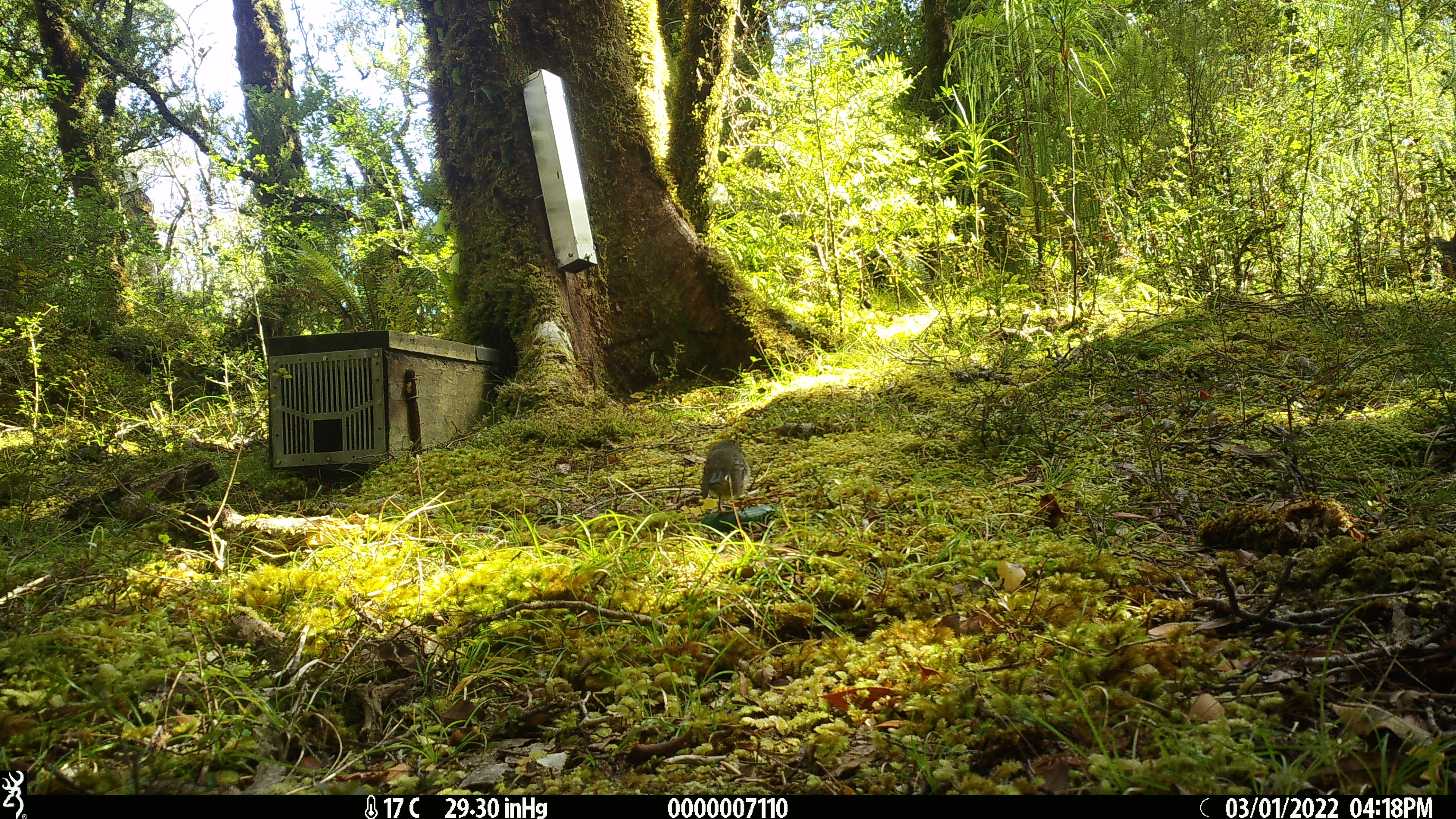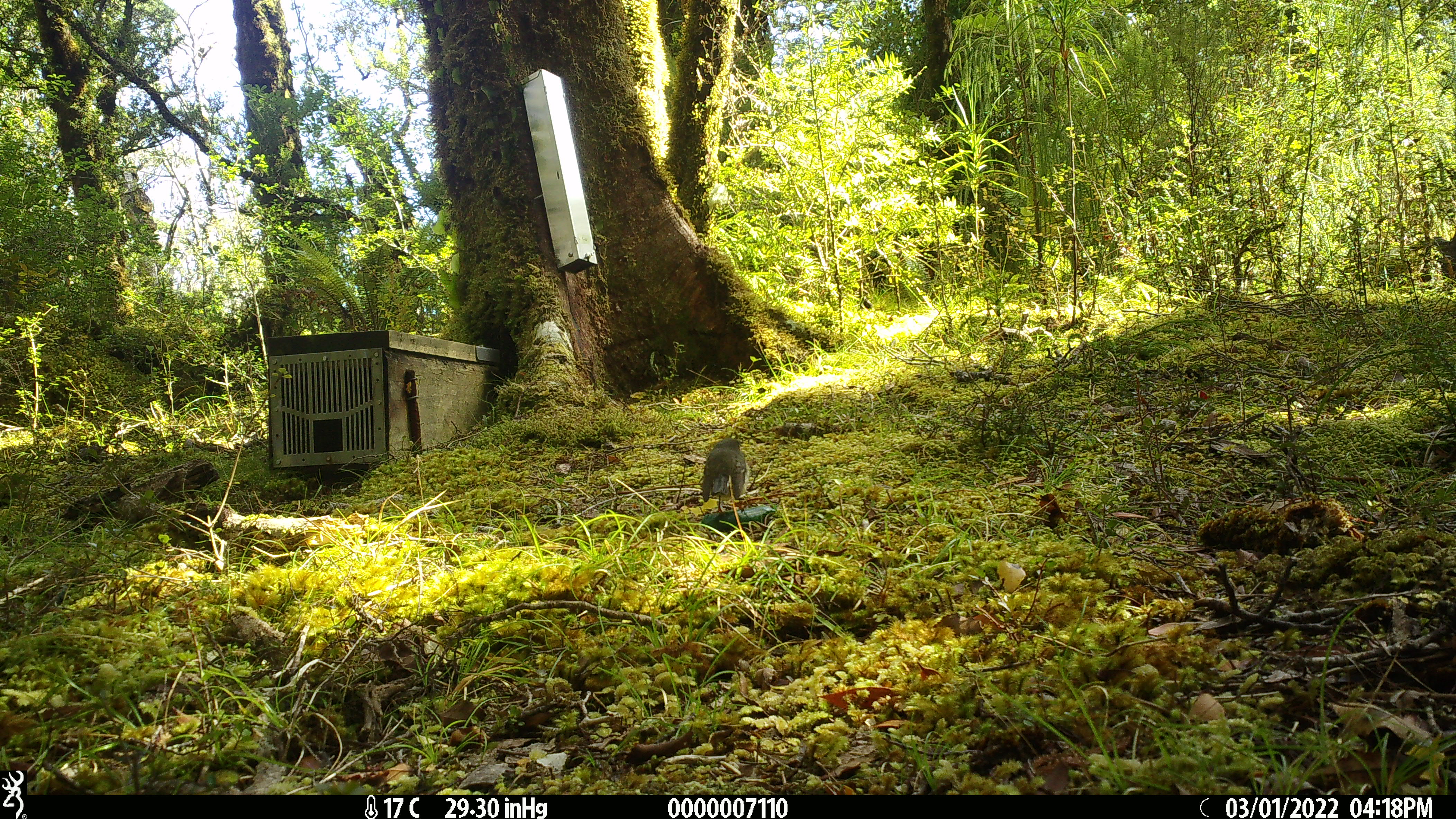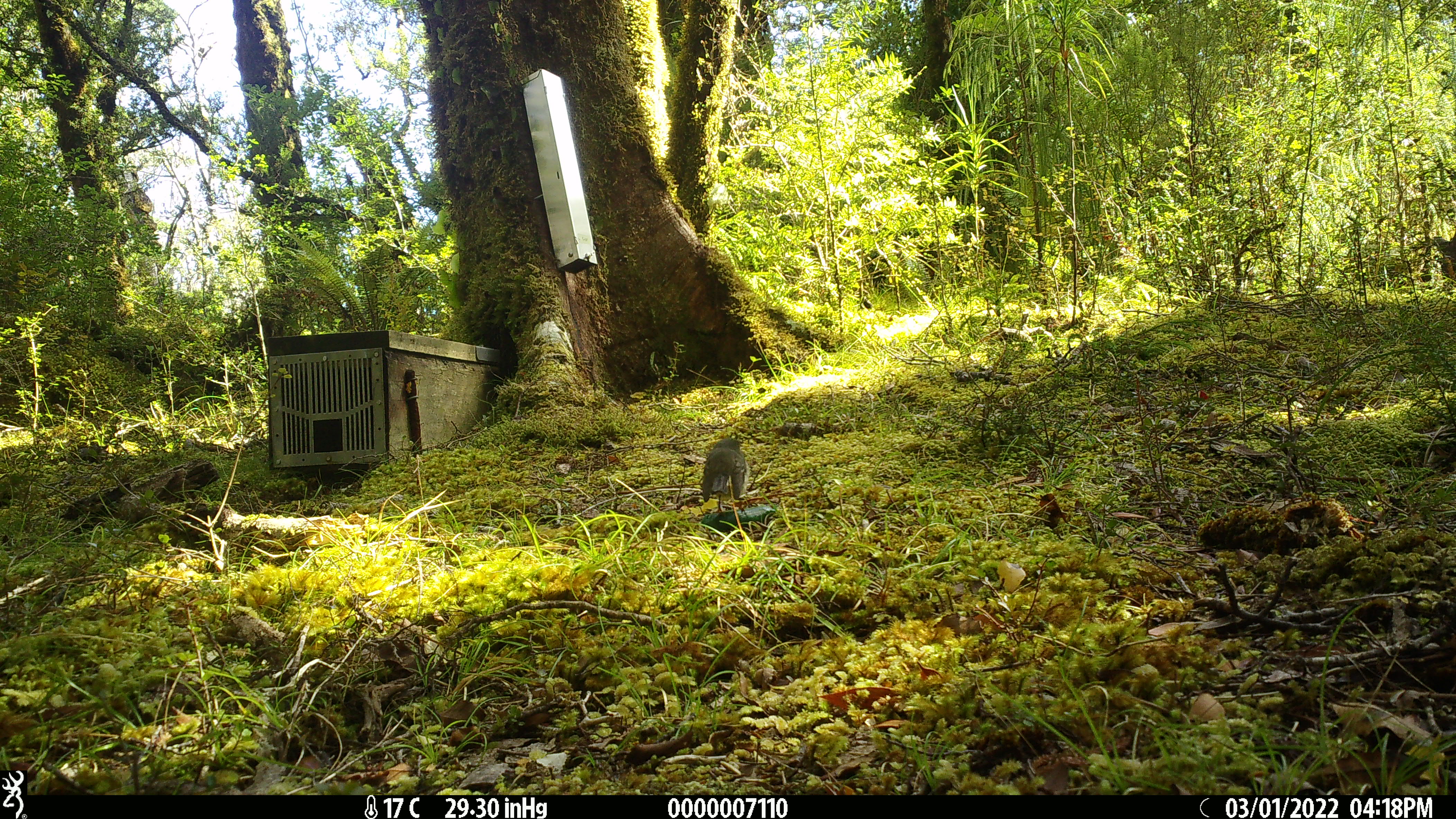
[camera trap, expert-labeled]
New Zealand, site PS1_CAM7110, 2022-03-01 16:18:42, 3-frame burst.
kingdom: Animalia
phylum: Chordata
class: Aves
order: Passeriformes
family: Petroicidae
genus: Petroica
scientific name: Petroica macrocephala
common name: tomtit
Tomtit (Petroica macrocephala).